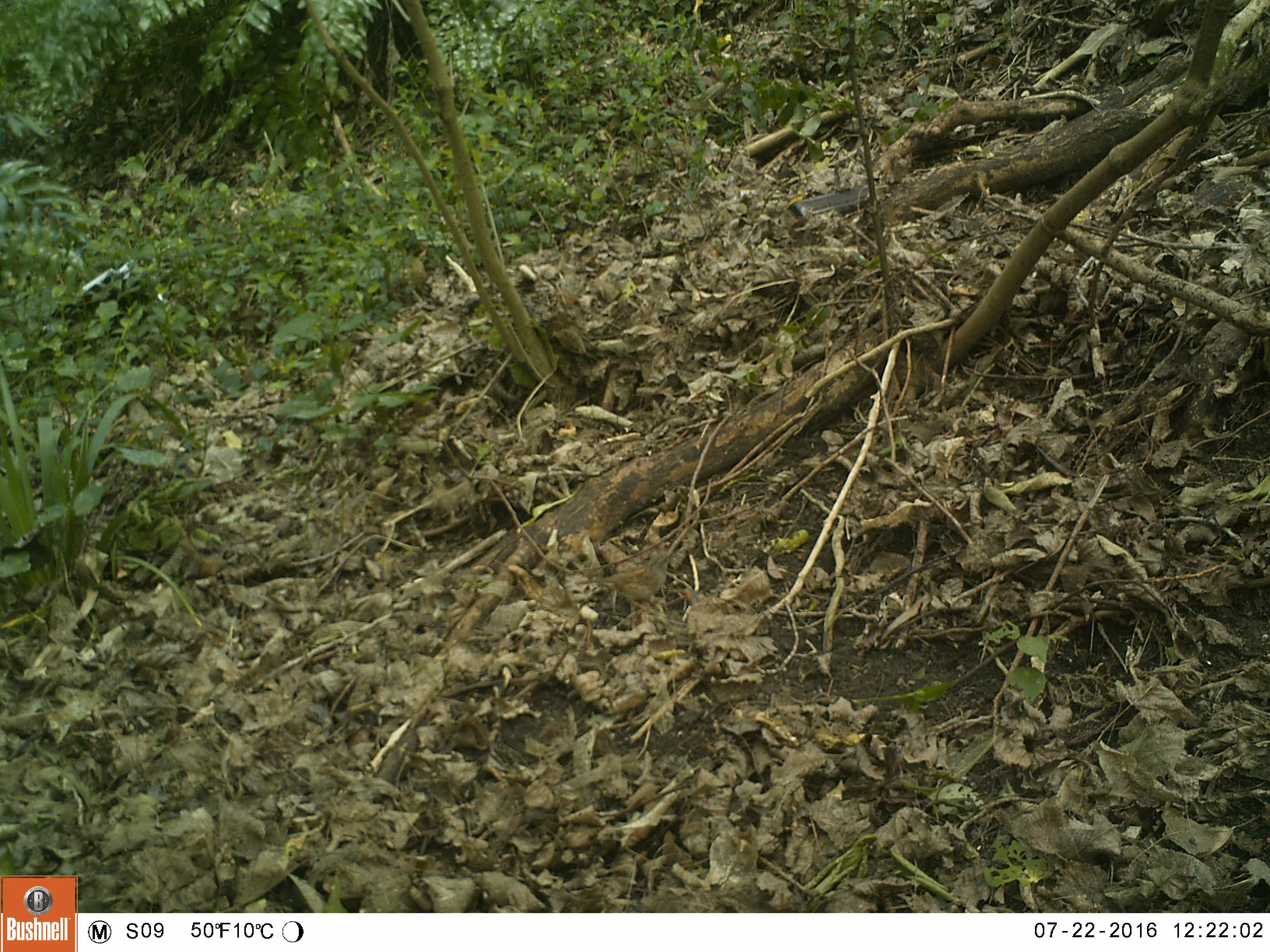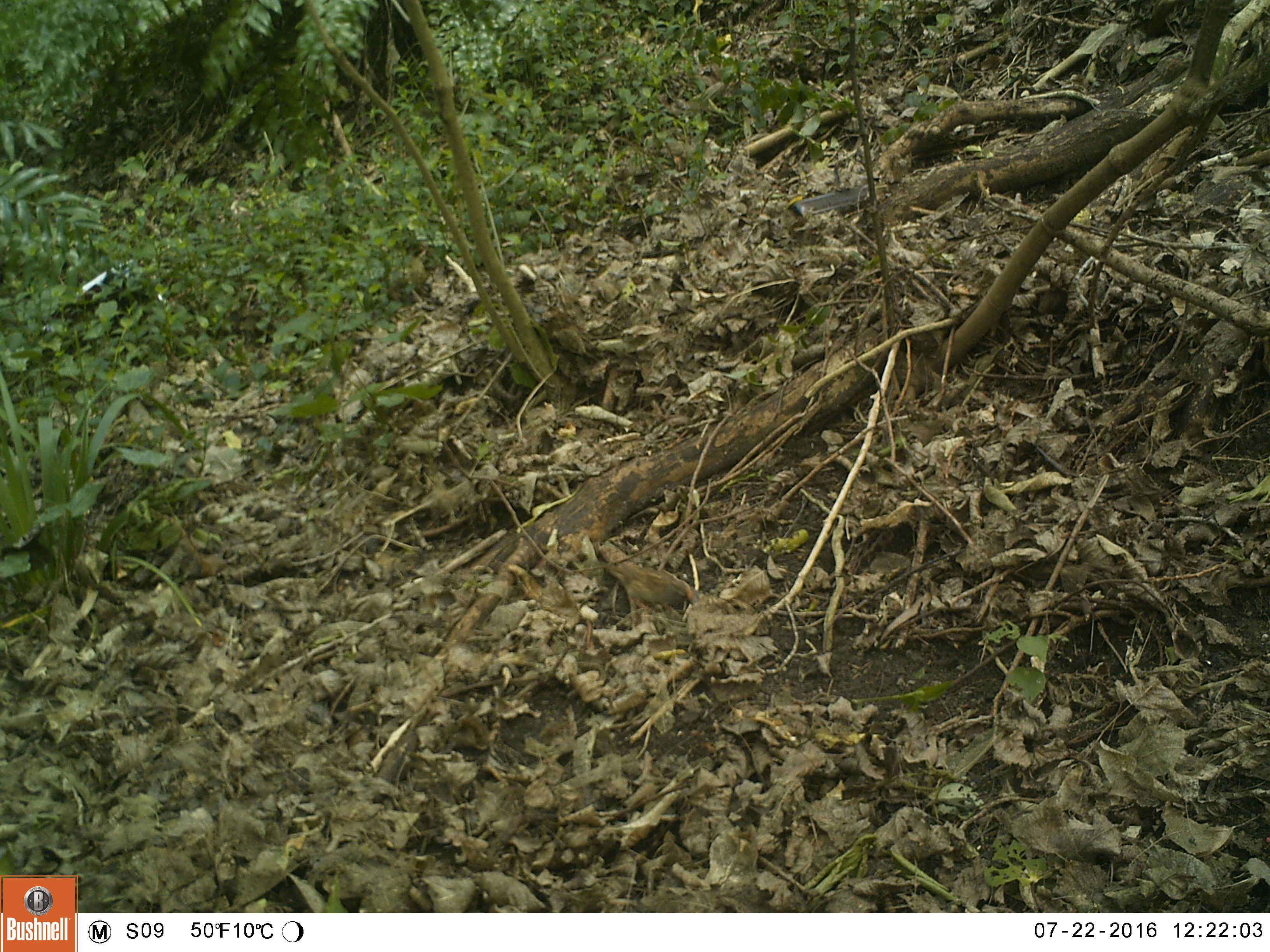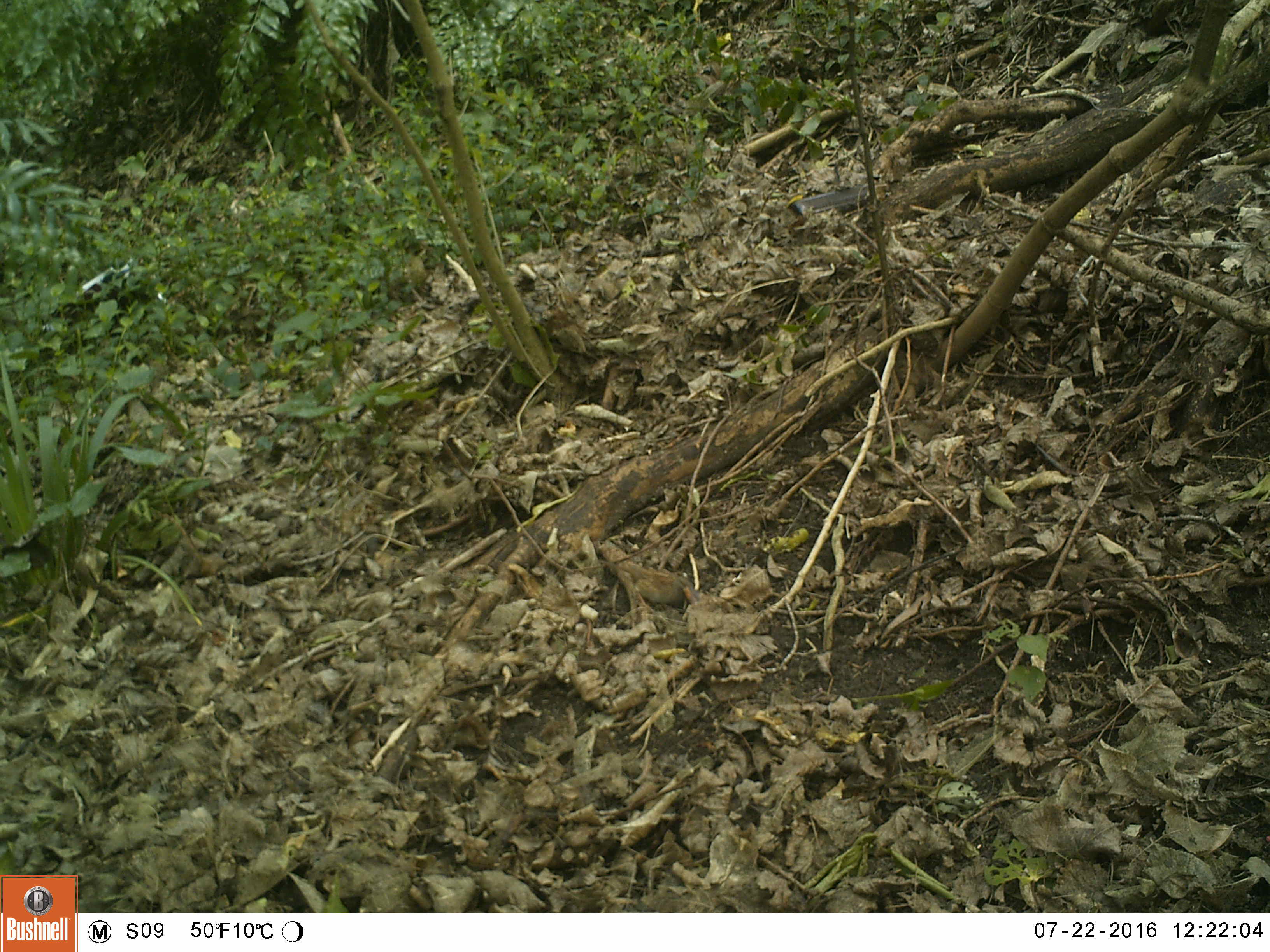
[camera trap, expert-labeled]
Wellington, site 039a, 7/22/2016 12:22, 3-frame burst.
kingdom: Animalia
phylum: Chordata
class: Aves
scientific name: Aves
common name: bird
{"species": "bird (Aves)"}